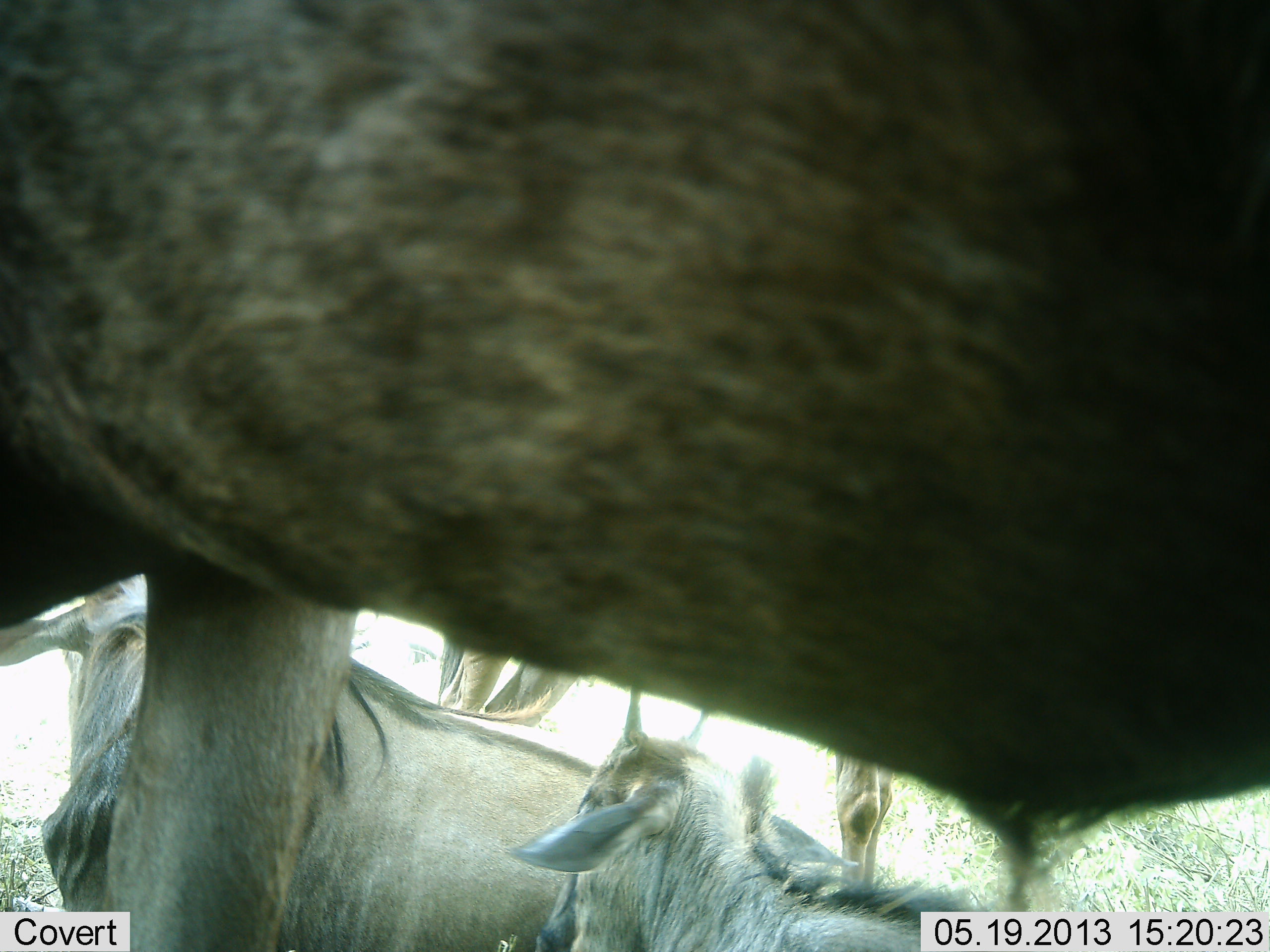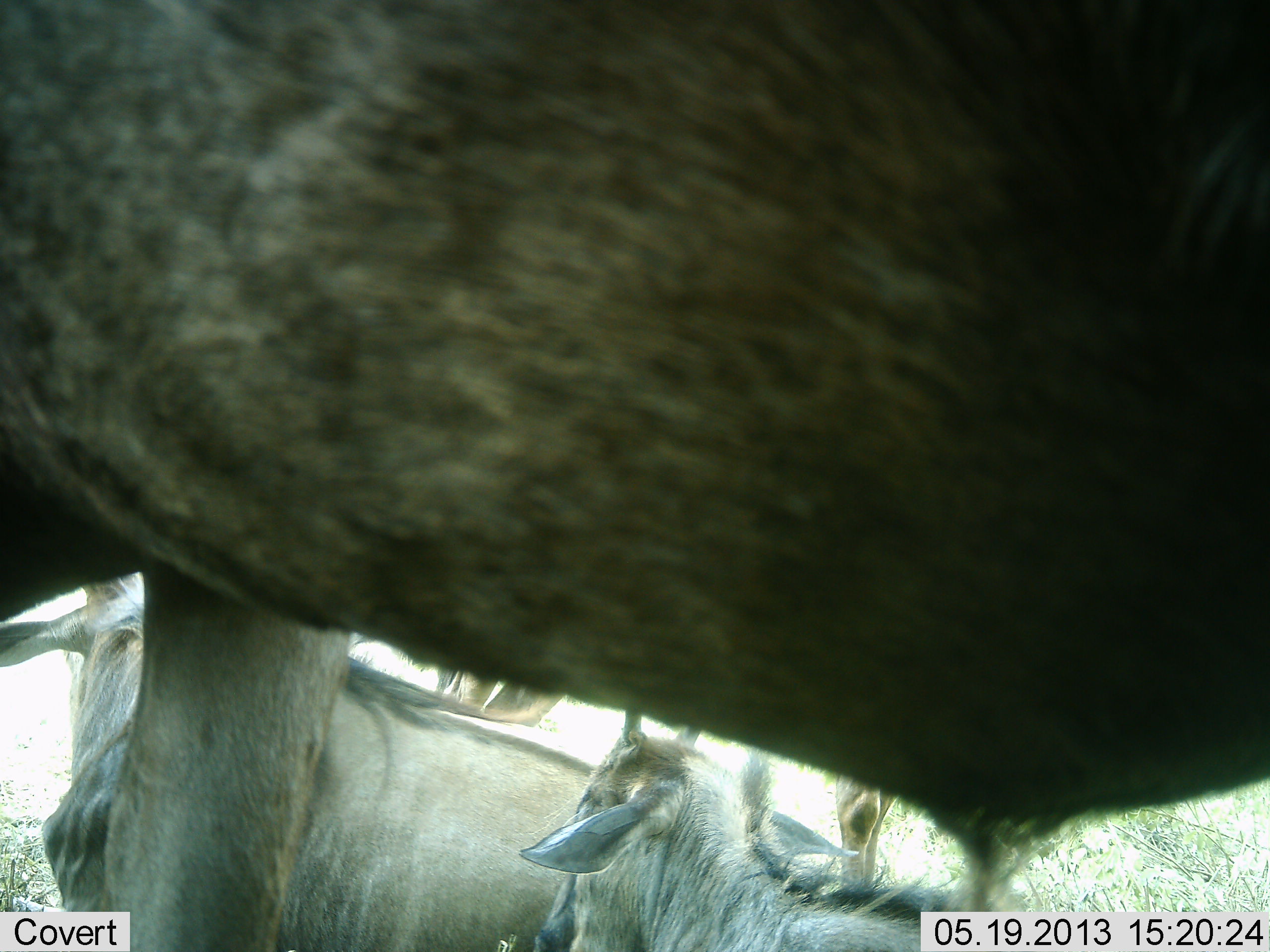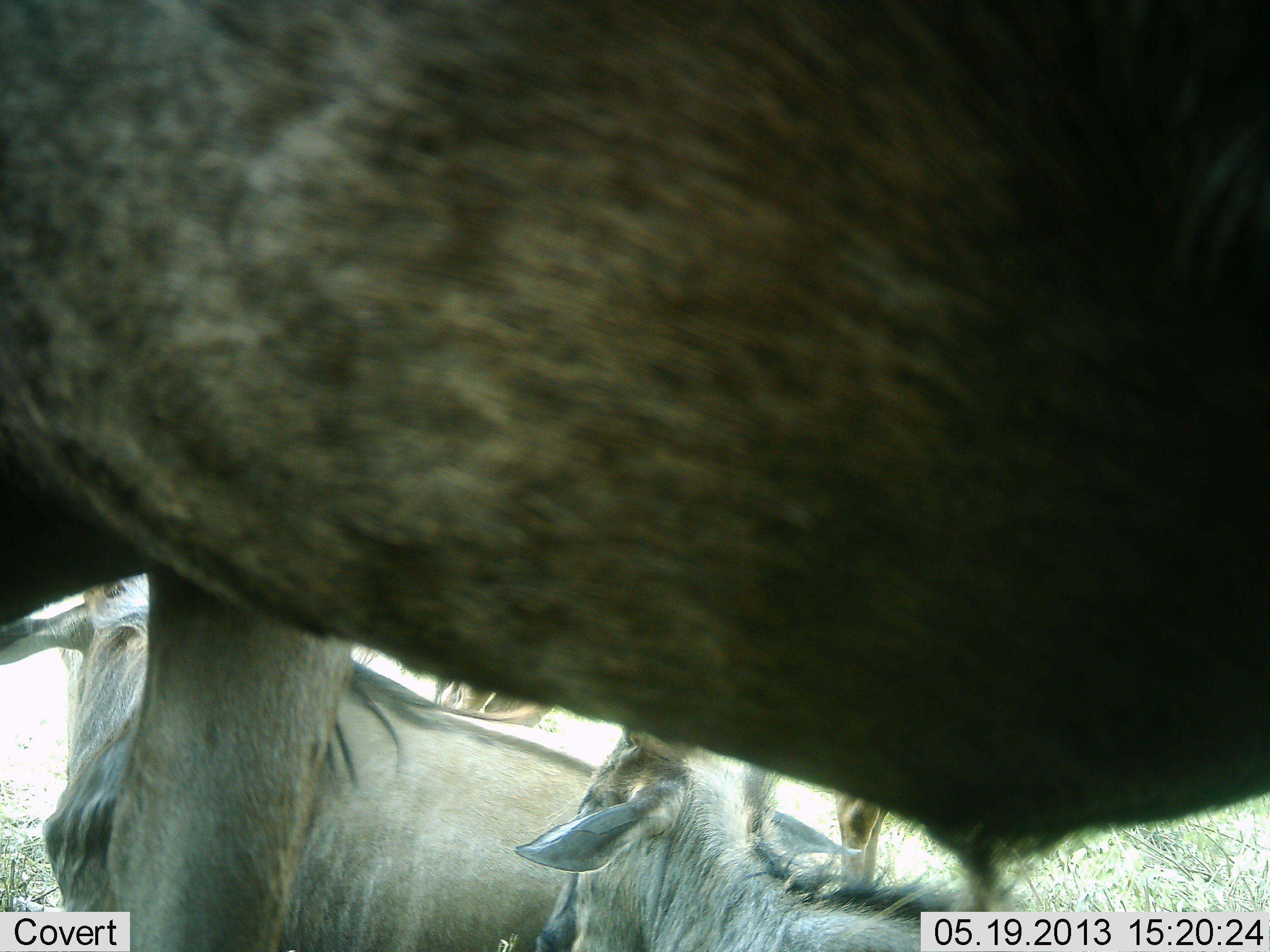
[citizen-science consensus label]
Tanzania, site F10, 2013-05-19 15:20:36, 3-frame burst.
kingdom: Animalia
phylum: Chordata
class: Mammalia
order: Artiodactyla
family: Bovidae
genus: Connochaetes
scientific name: Connochaetes taurinus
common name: blue wildebeest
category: wildebeest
Wildebeest (blue wildebeest) (Connochaetes taurinus), count 4. Behavior (volunteer vote fractions): standing 90%, resting 100%, moving 0%, interacting 0%. Young present (vote fraction): 30%. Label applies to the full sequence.